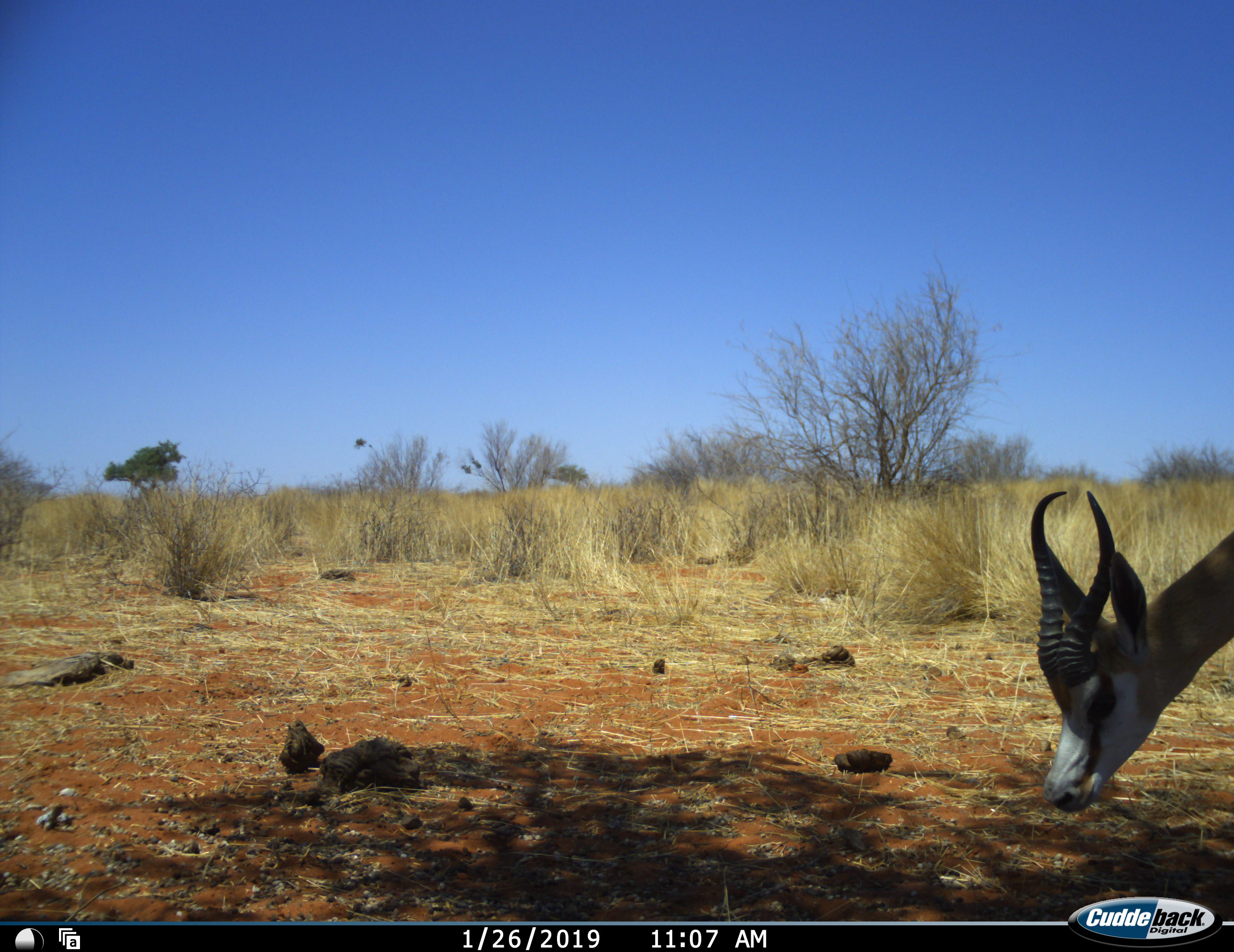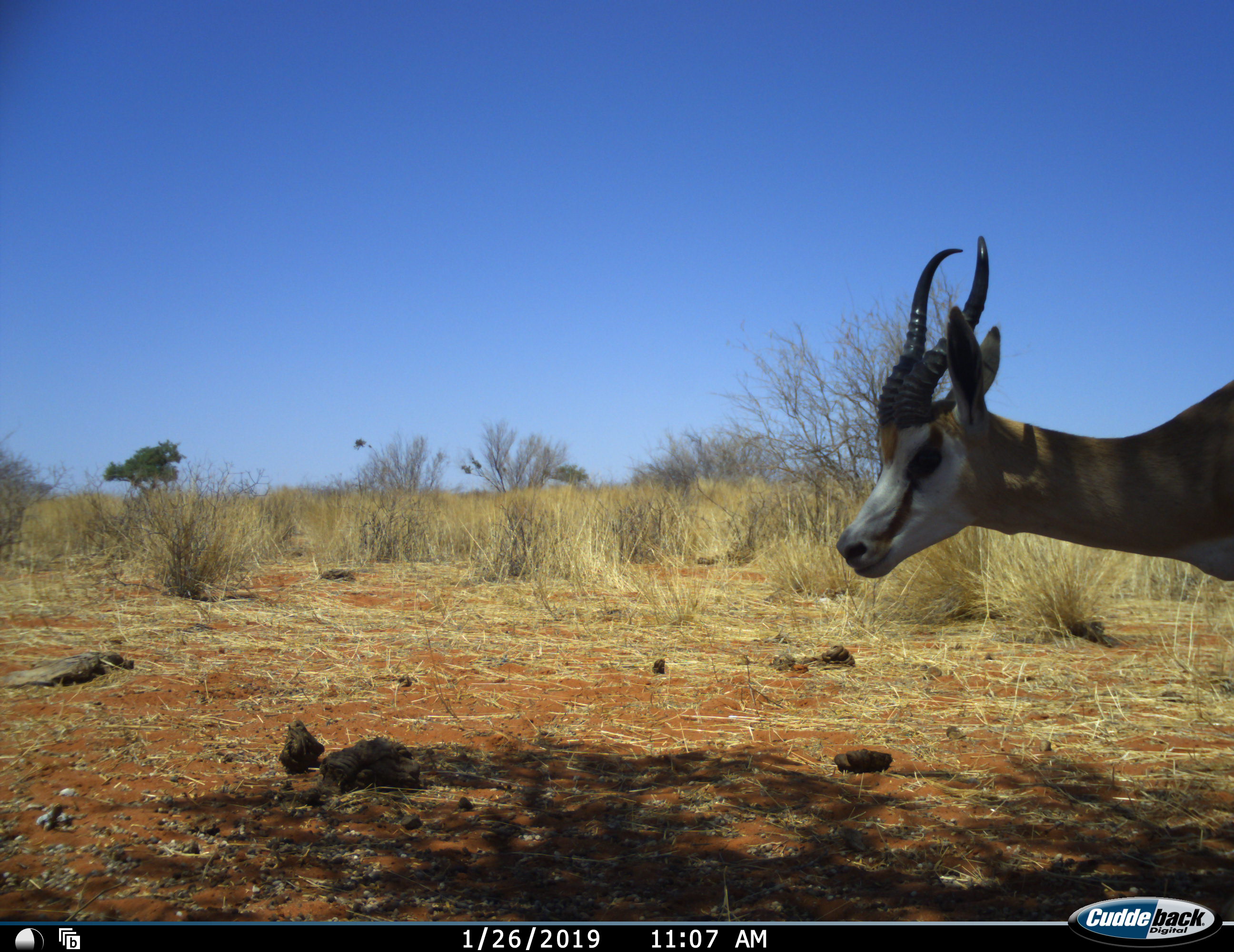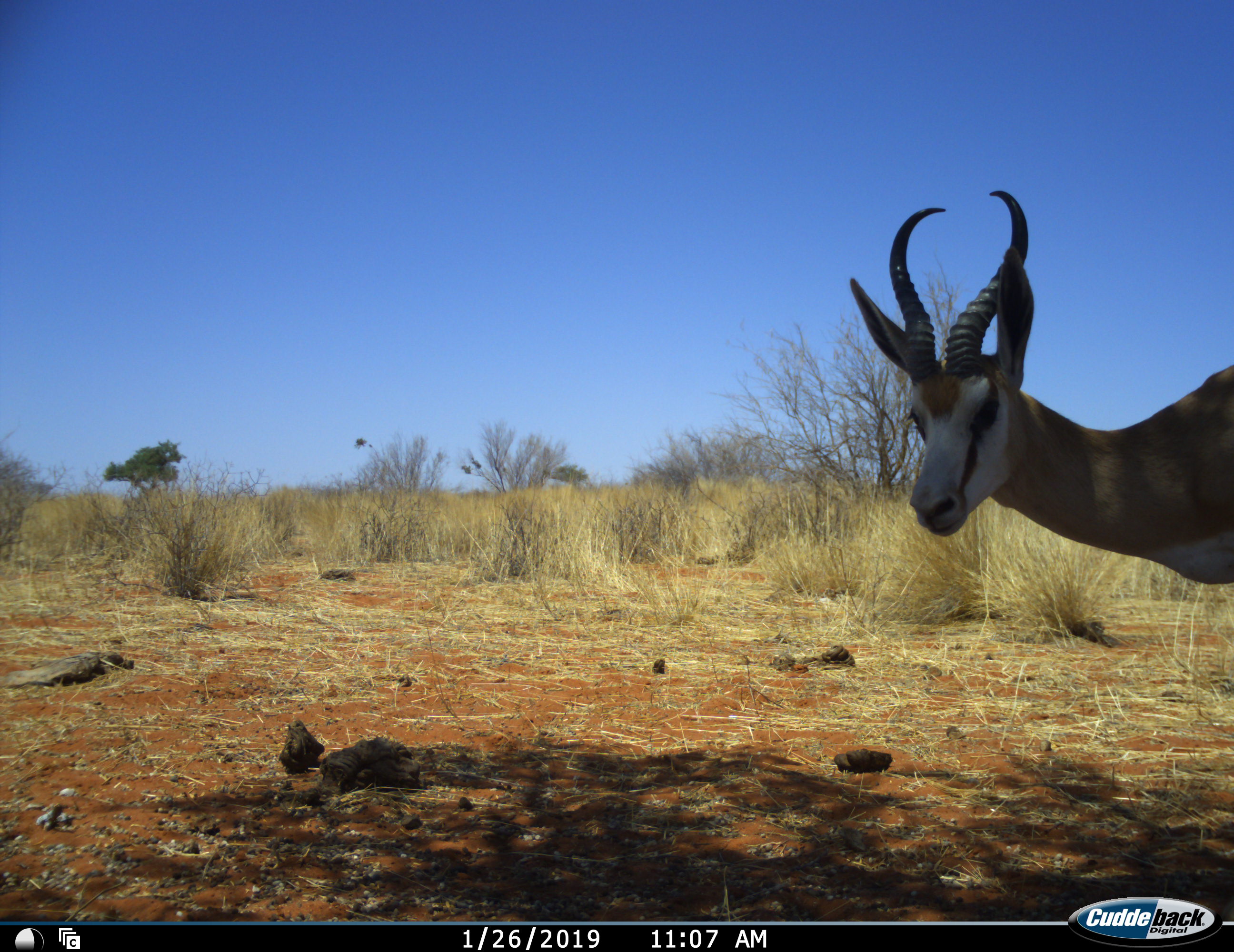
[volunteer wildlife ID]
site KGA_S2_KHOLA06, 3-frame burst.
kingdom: Animalia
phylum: Chordata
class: Mammalia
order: Artiodactyla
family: Bovidae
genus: Antidorcas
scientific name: Antidorcas marsupialis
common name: springbok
Springbok (Antidorcas marsupialis), count 1. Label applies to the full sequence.